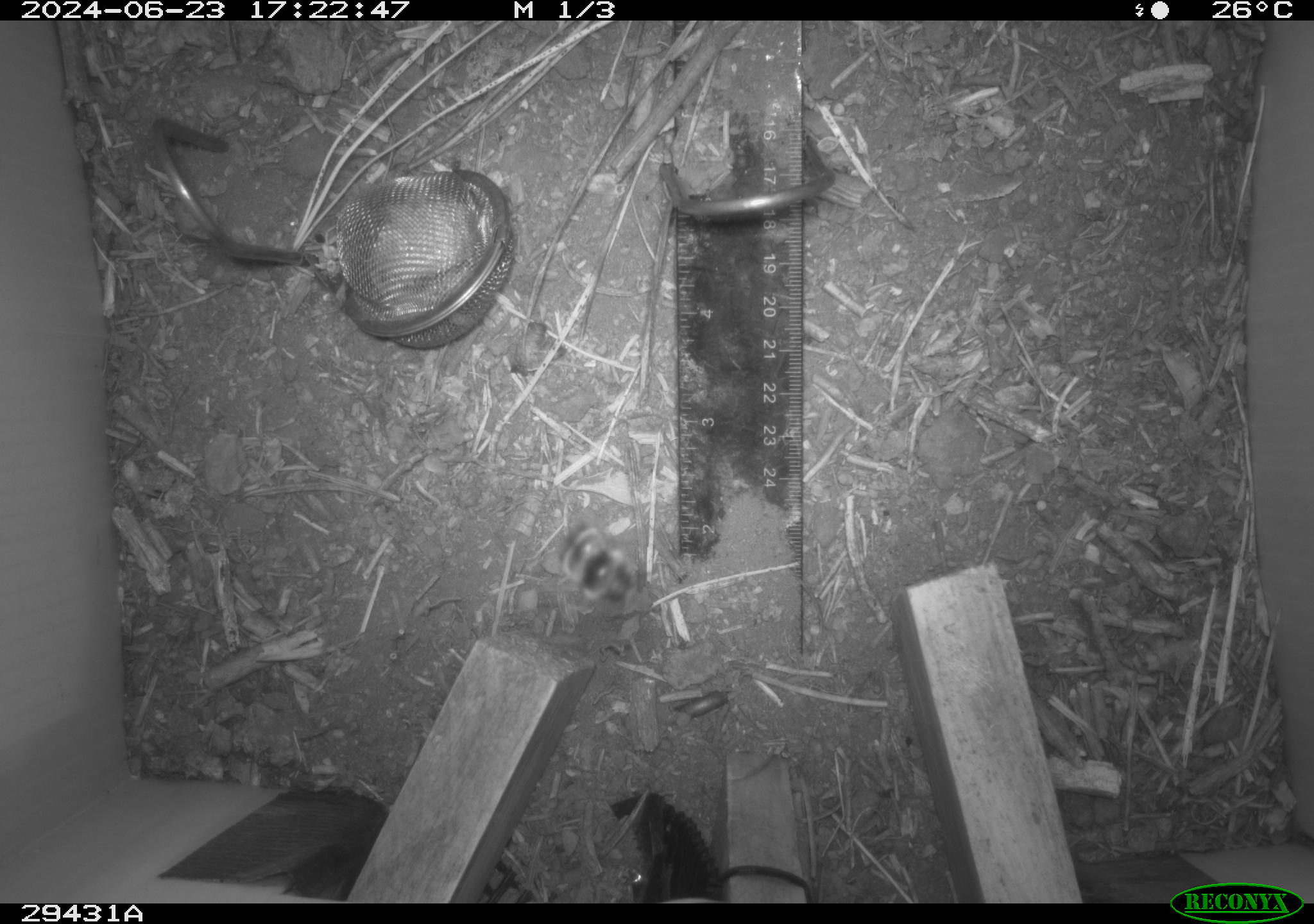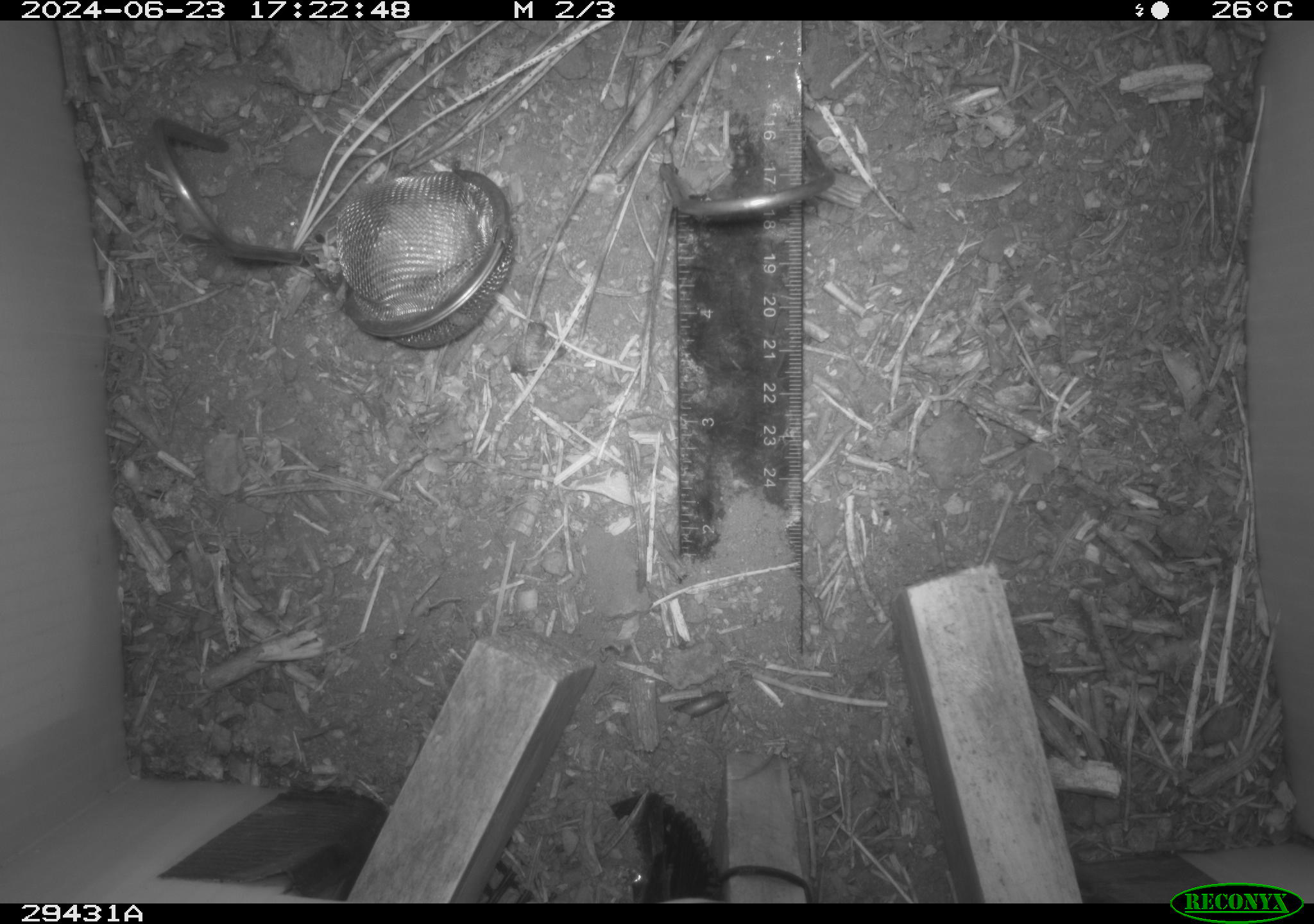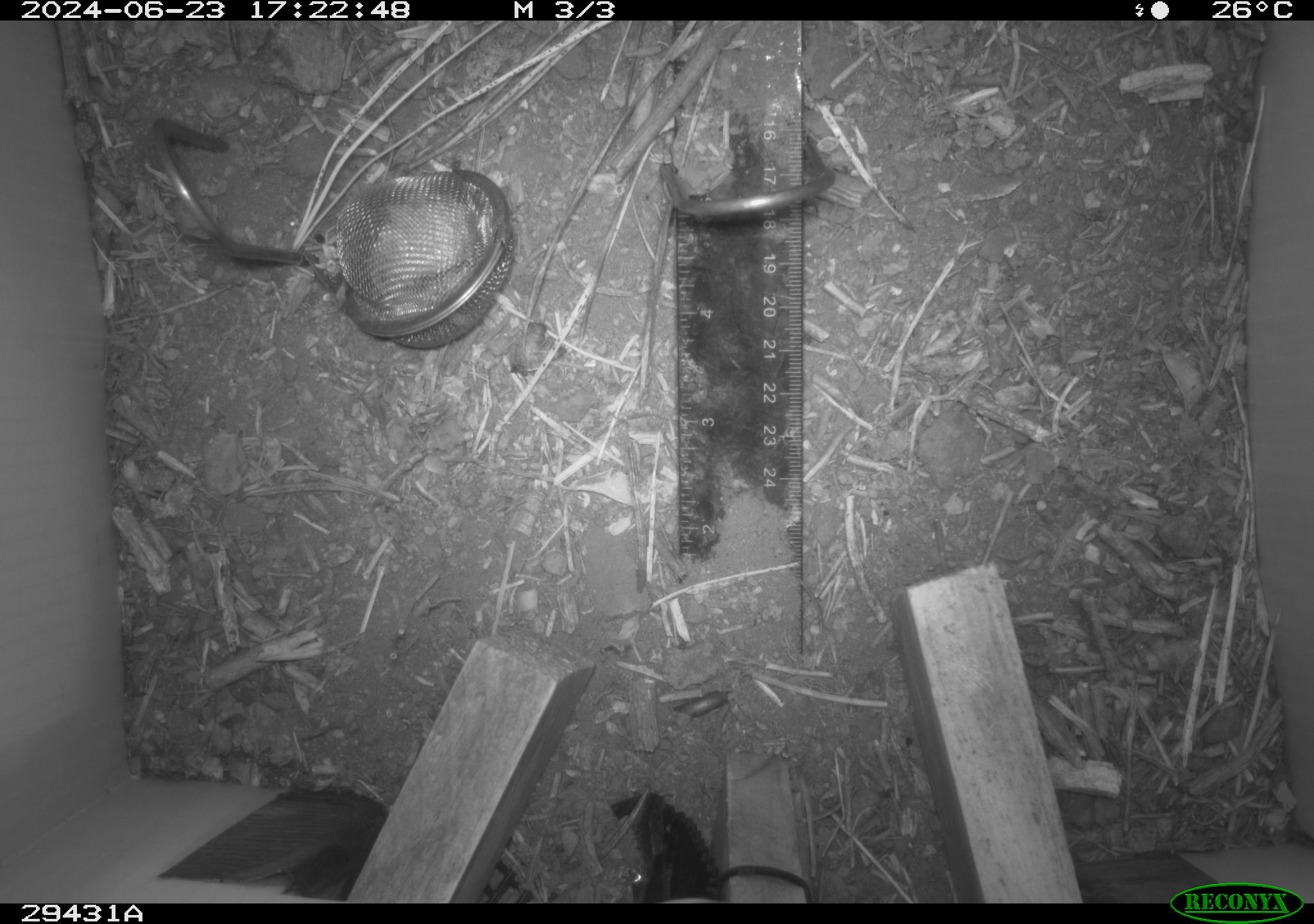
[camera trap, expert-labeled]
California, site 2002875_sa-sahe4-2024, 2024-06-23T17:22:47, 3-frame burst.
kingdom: Animalia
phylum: Arthropoda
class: Insecta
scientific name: Insecta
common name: insect